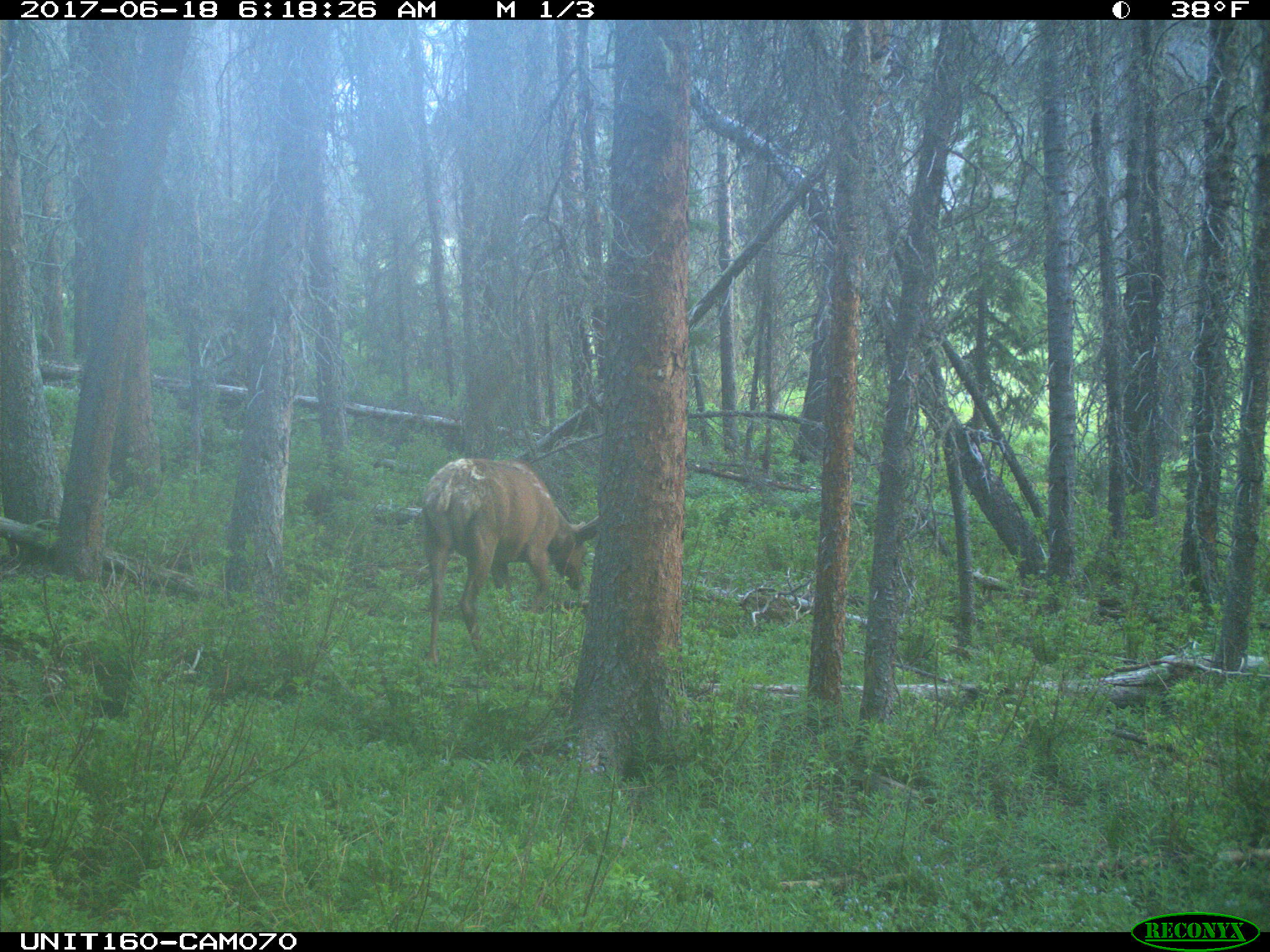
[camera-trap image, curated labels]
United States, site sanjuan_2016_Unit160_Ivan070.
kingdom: Animalia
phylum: Chordata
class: Mammalia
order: Artiodactyla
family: Cervidae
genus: Cervus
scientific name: Cervus elaphus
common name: red deer